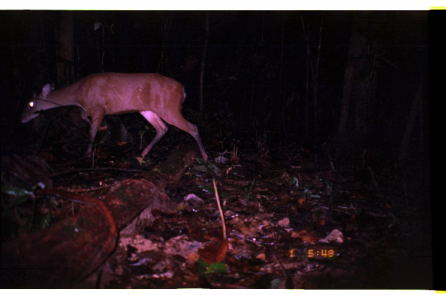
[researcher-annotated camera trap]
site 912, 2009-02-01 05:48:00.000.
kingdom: Animalia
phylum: Chordata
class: Mammalia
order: Artiodactyla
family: Cervidae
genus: Mazama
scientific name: Mazama americana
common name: red brocket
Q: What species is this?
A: Mazama americana (red brocket).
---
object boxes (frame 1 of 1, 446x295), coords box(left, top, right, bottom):
mazama americana: box(19, 71, 208, 163)